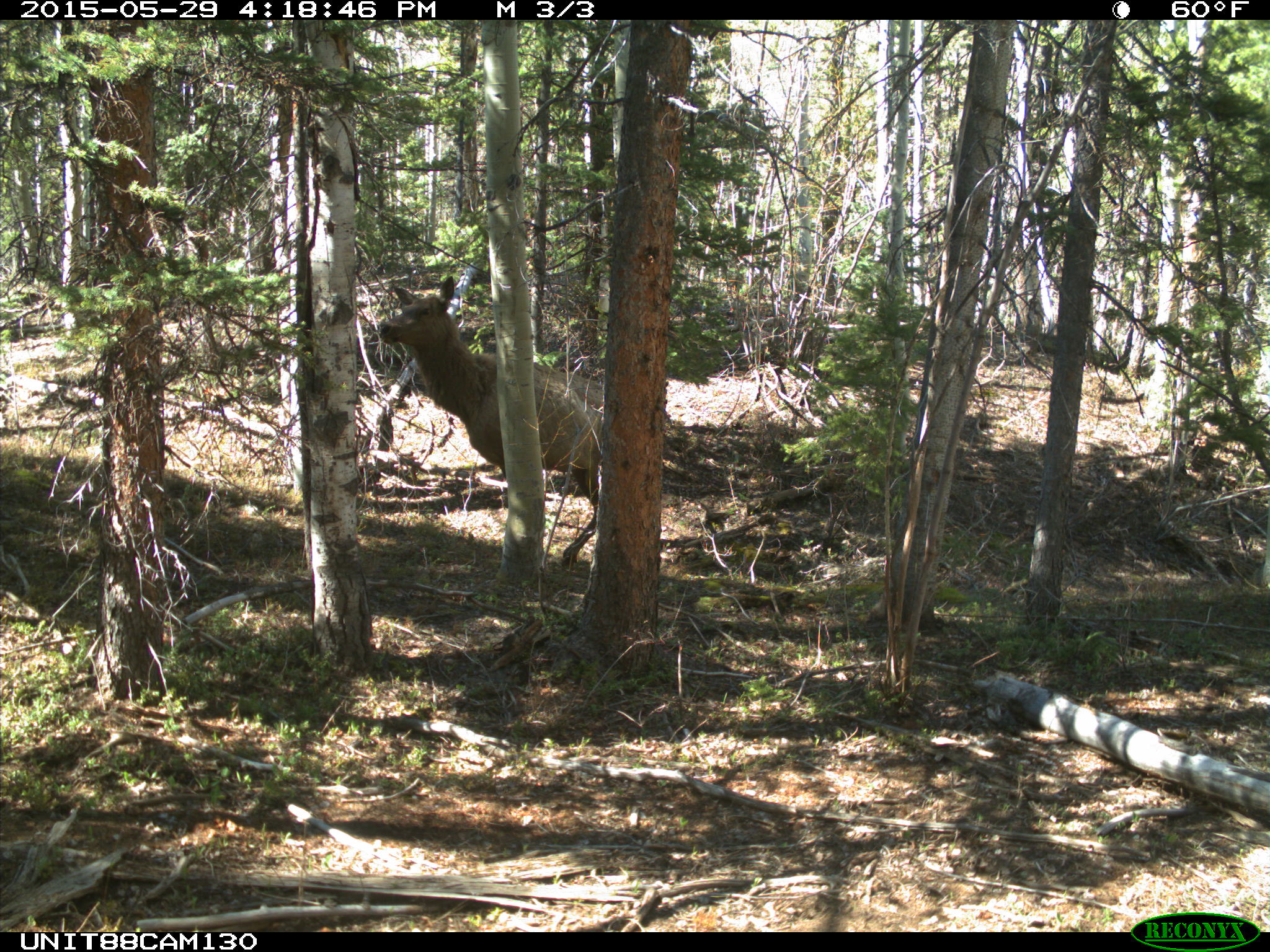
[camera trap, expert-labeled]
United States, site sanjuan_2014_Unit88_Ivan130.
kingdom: Animalia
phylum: Chordata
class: Mammalia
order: Artiodactyla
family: Cervidae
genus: Cervus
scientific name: Cervus elaphus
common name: red deer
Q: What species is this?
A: Cervus elaphus (red deer).